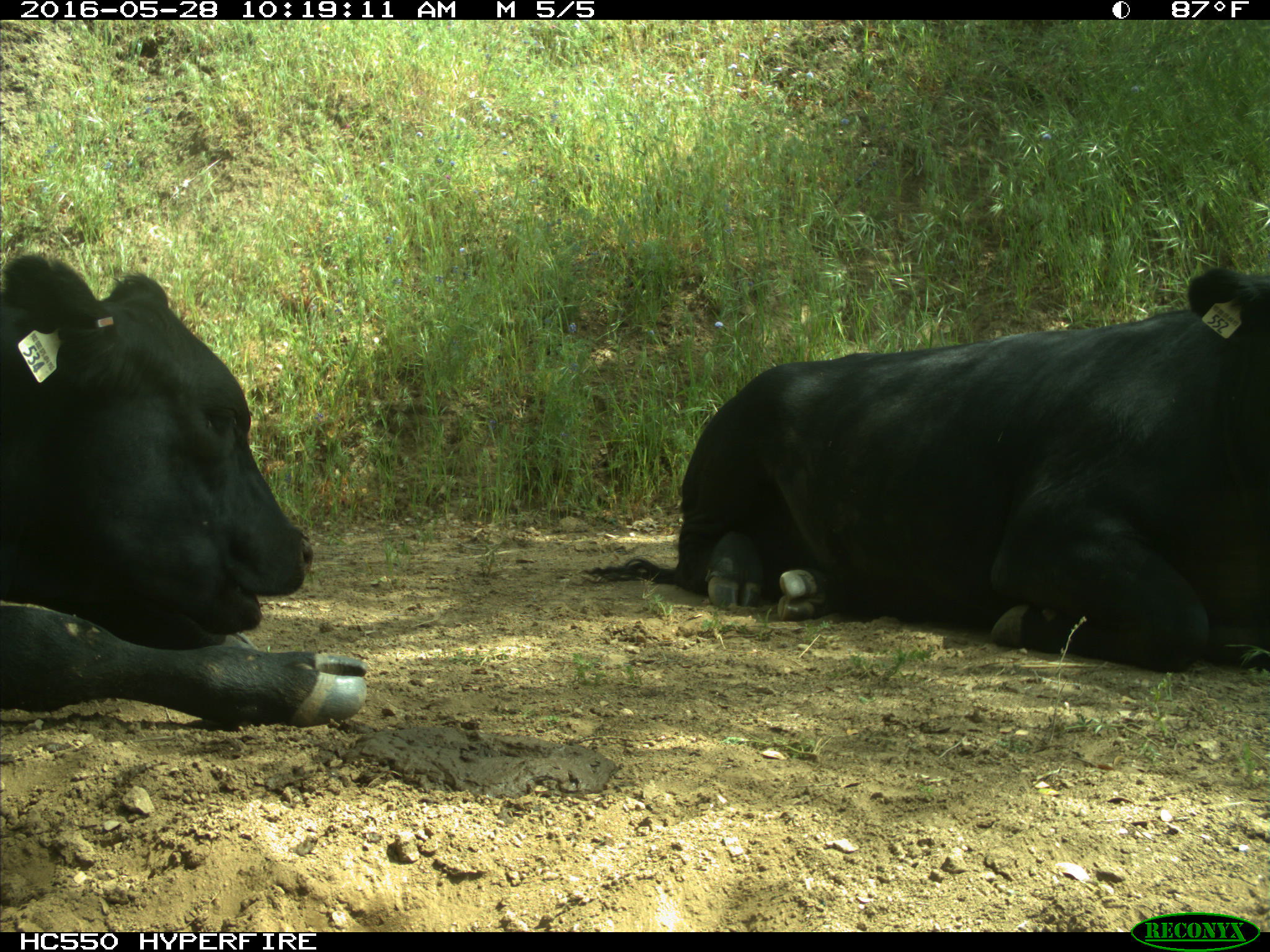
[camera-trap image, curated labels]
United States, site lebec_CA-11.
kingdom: Animalia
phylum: Chordata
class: Mammalia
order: Artiodactyla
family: Bovidae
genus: Bos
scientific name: Bos taurus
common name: domestic cow